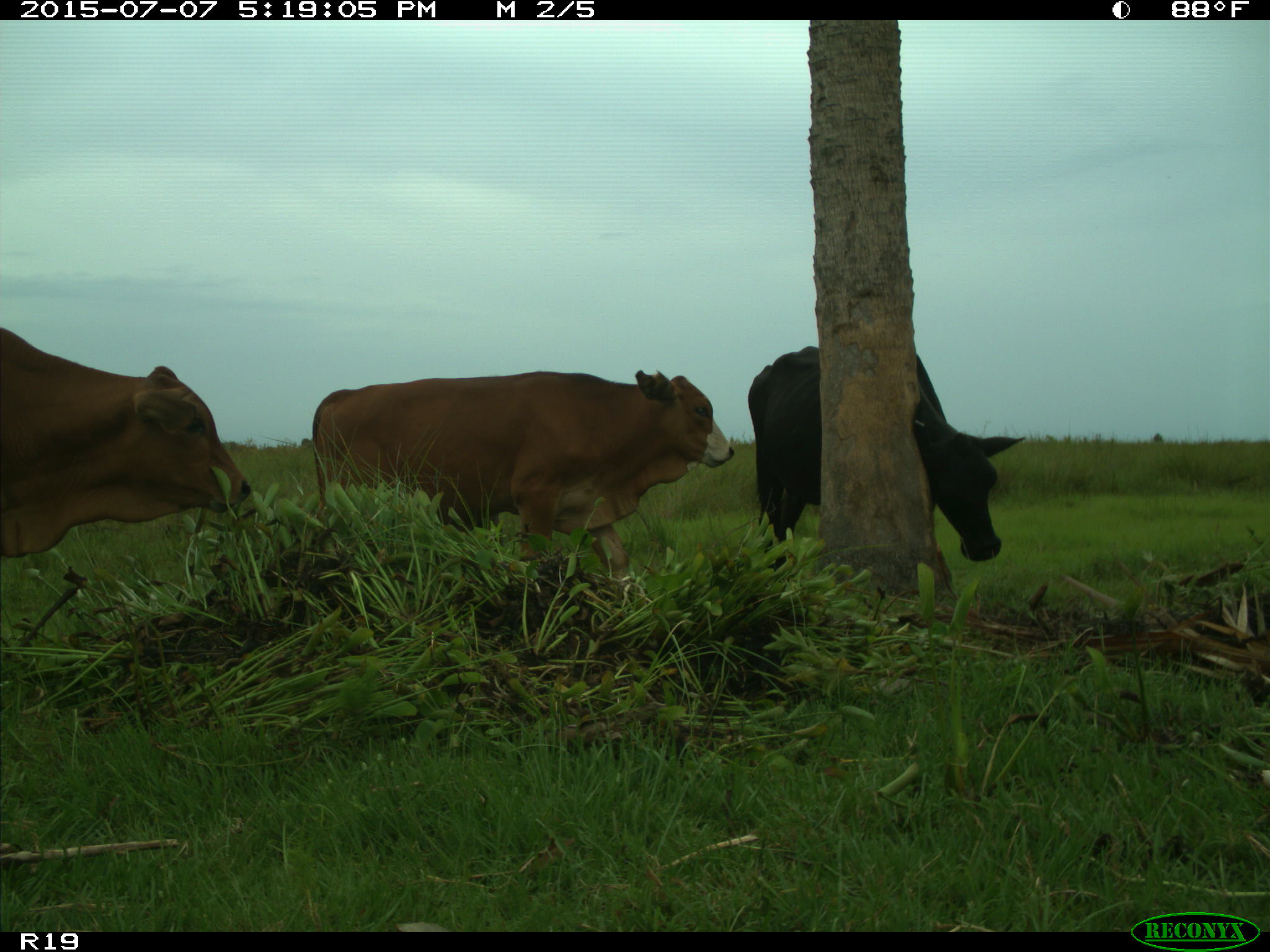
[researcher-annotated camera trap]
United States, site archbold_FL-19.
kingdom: Animalia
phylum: Chordata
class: Mammalia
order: Artiodactyla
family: Bovidae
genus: Bos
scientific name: Bos taurus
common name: domestic cow